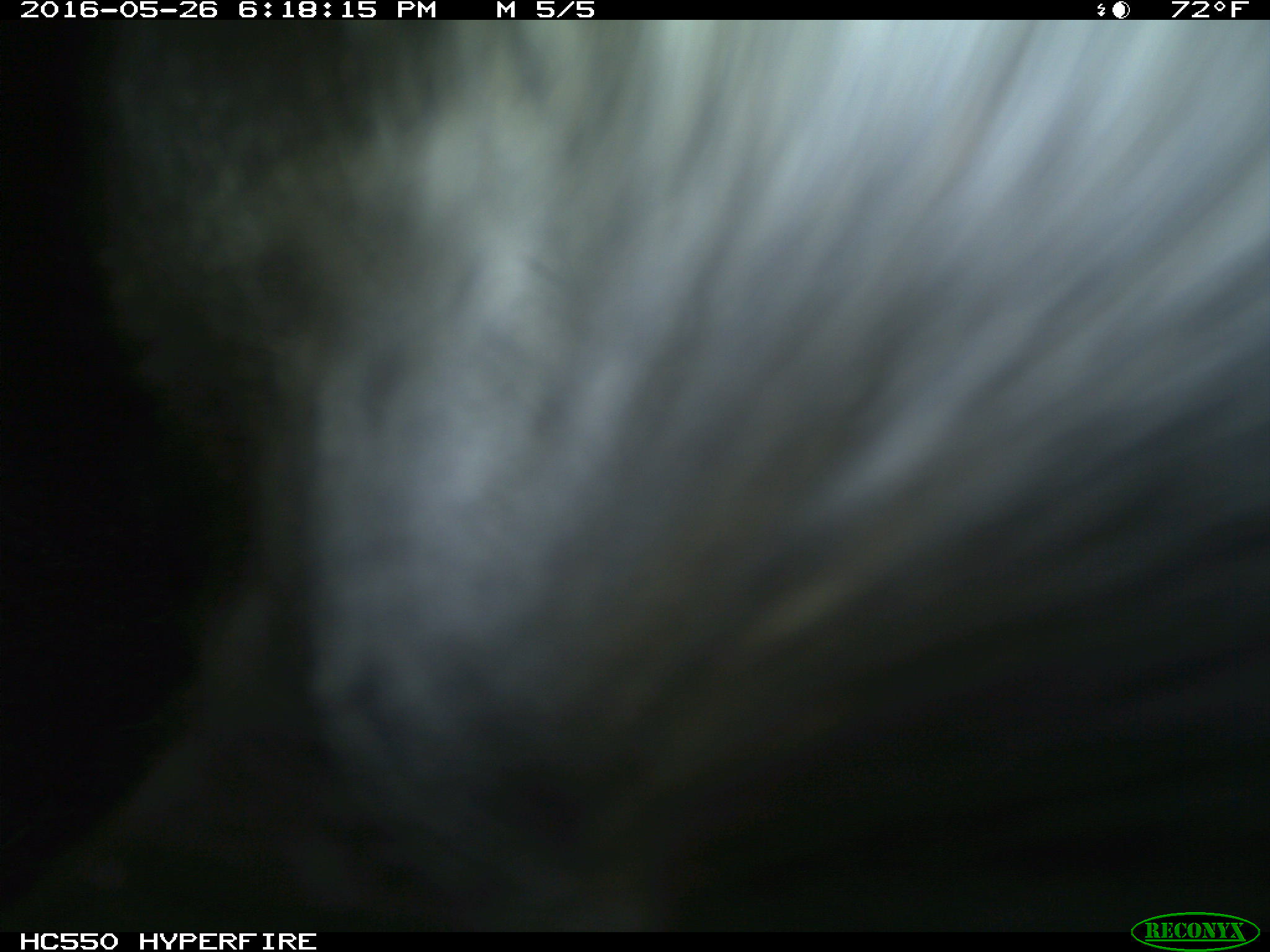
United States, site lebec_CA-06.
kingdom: Animalia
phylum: Chordata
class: Mammalia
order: Artiodactyla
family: Bovidae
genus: Bos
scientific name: Bos taurus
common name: domestic cow